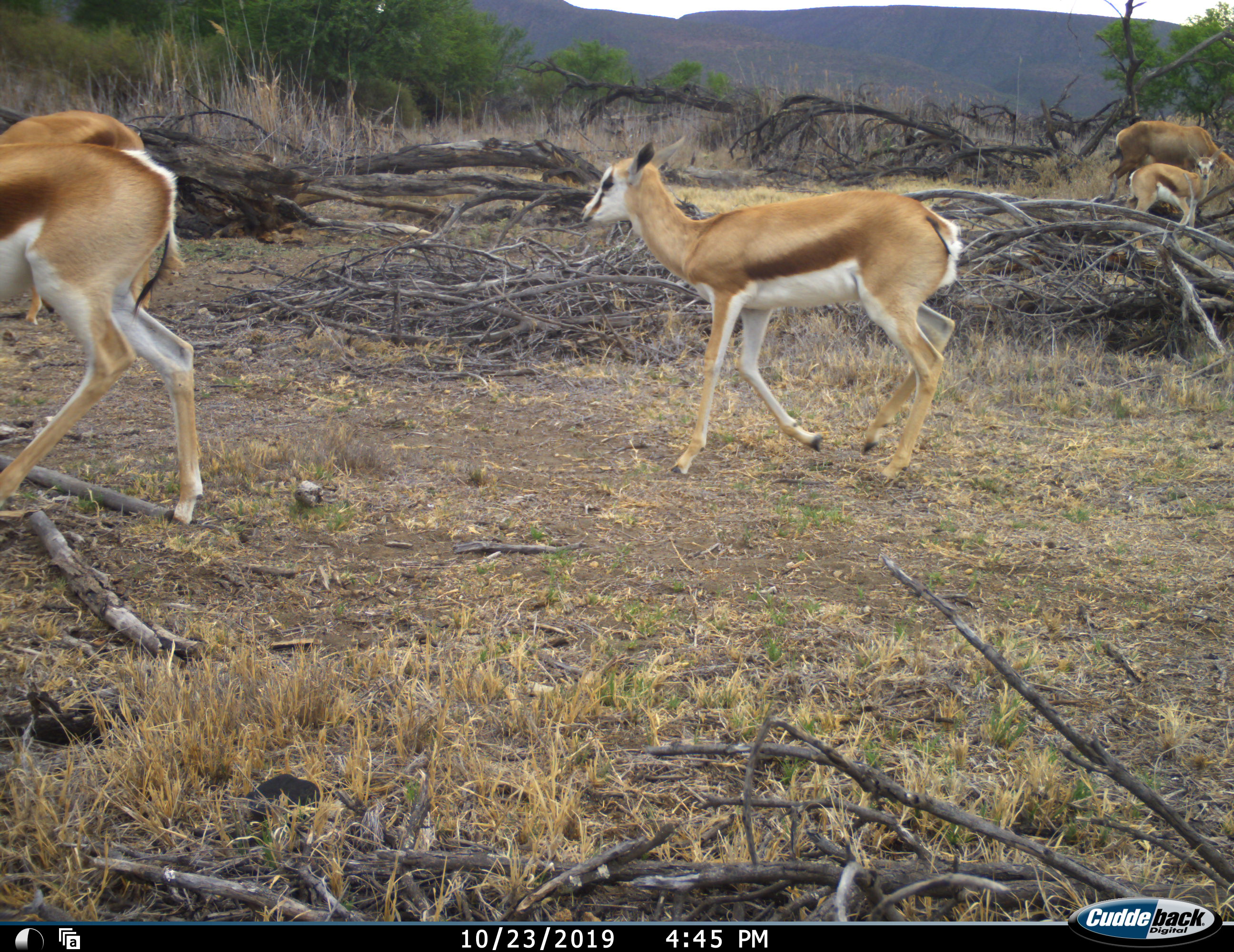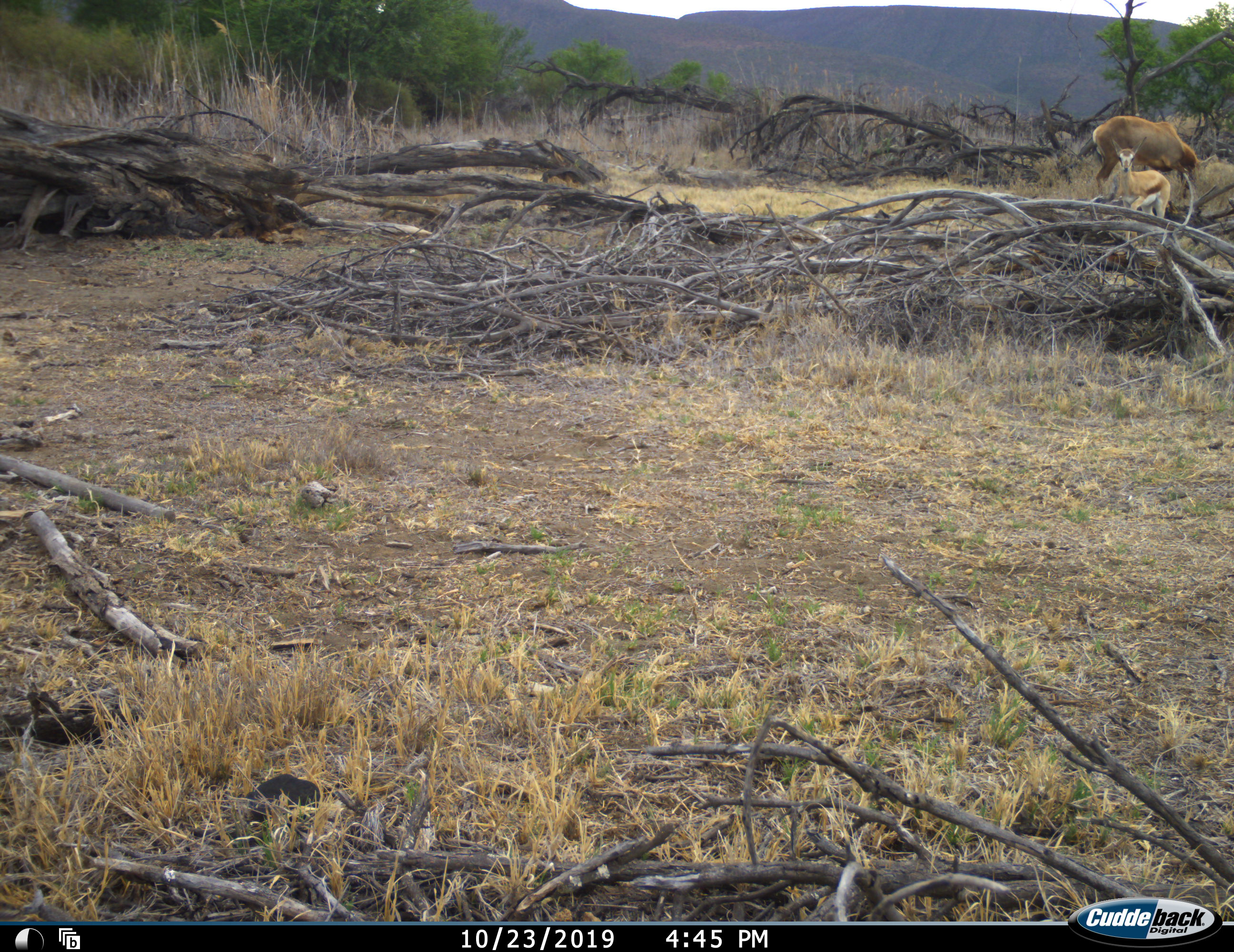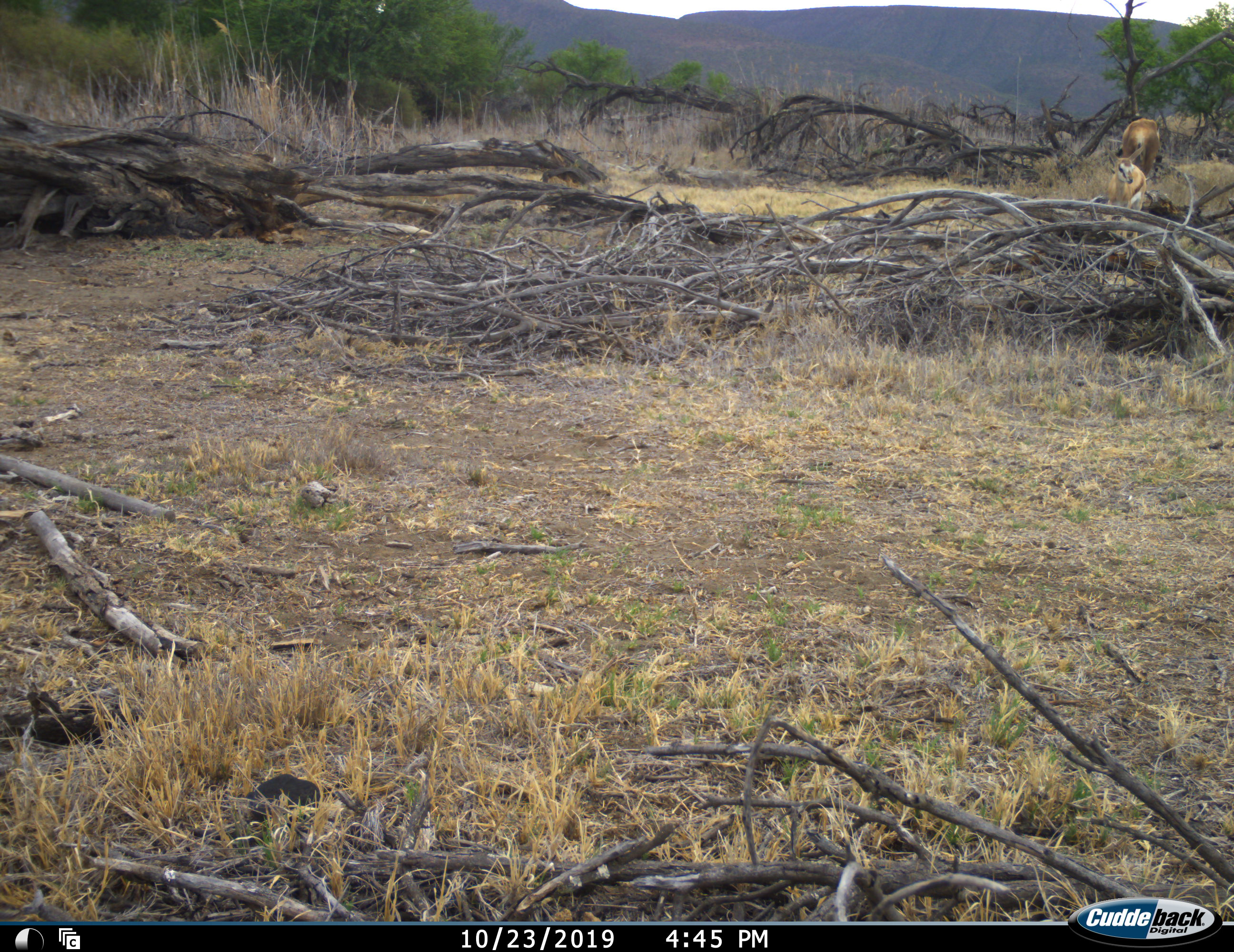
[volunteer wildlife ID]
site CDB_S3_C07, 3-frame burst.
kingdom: Animalia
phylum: Chordata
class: Mammalia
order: Artiodactyla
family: Bovidae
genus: Antidorcas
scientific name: Antidorcas marsupialis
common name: springbok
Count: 4.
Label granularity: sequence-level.